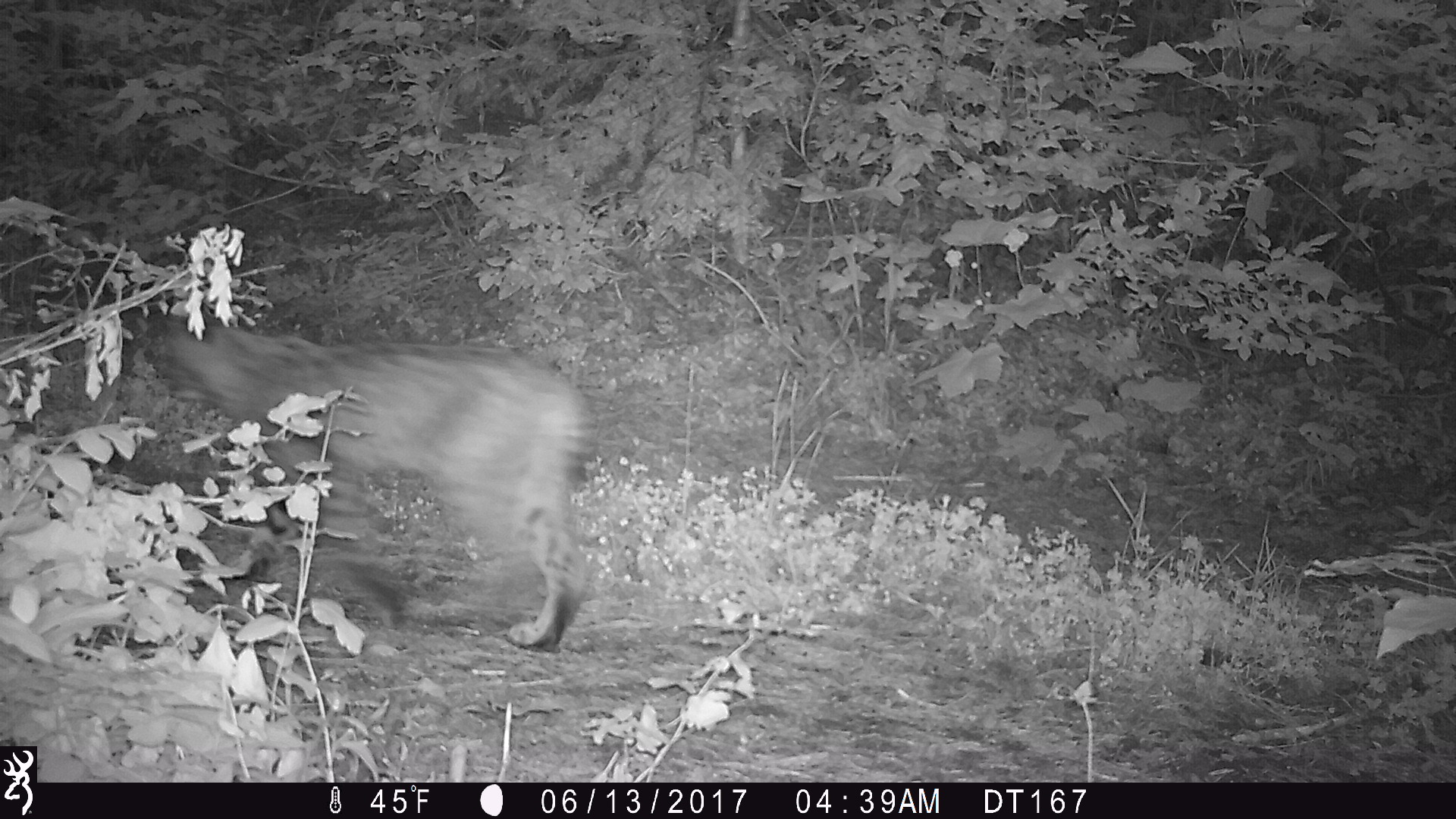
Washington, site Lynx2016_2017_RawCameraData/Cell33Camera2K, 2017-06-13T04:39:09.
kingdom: Animalia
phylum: Chordata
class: Mammalia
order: Carnivora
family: Felidae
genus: Lynx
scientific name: Lynx rufus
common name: bobcat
Lynx rufus (bobcat). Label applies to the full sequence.